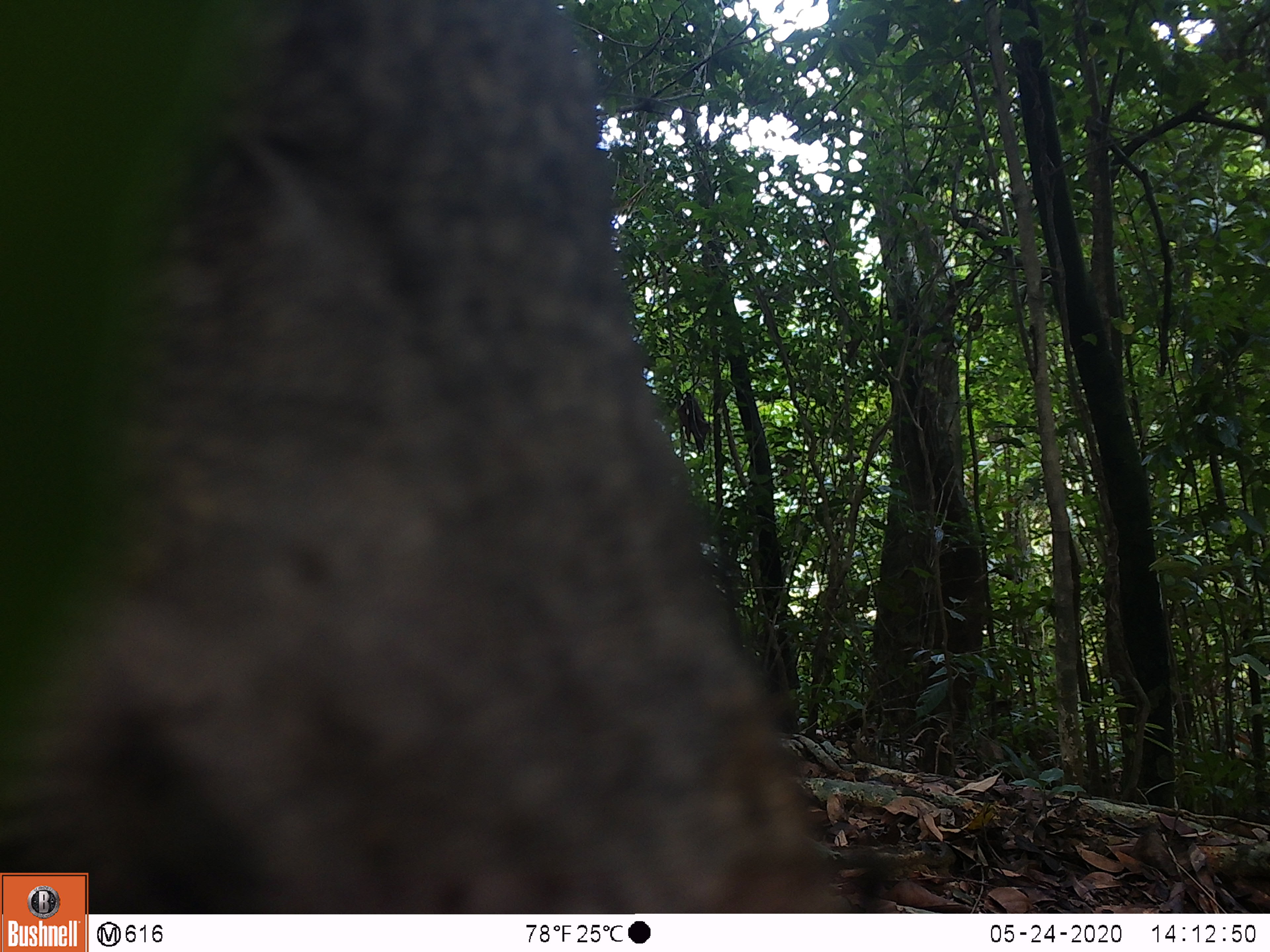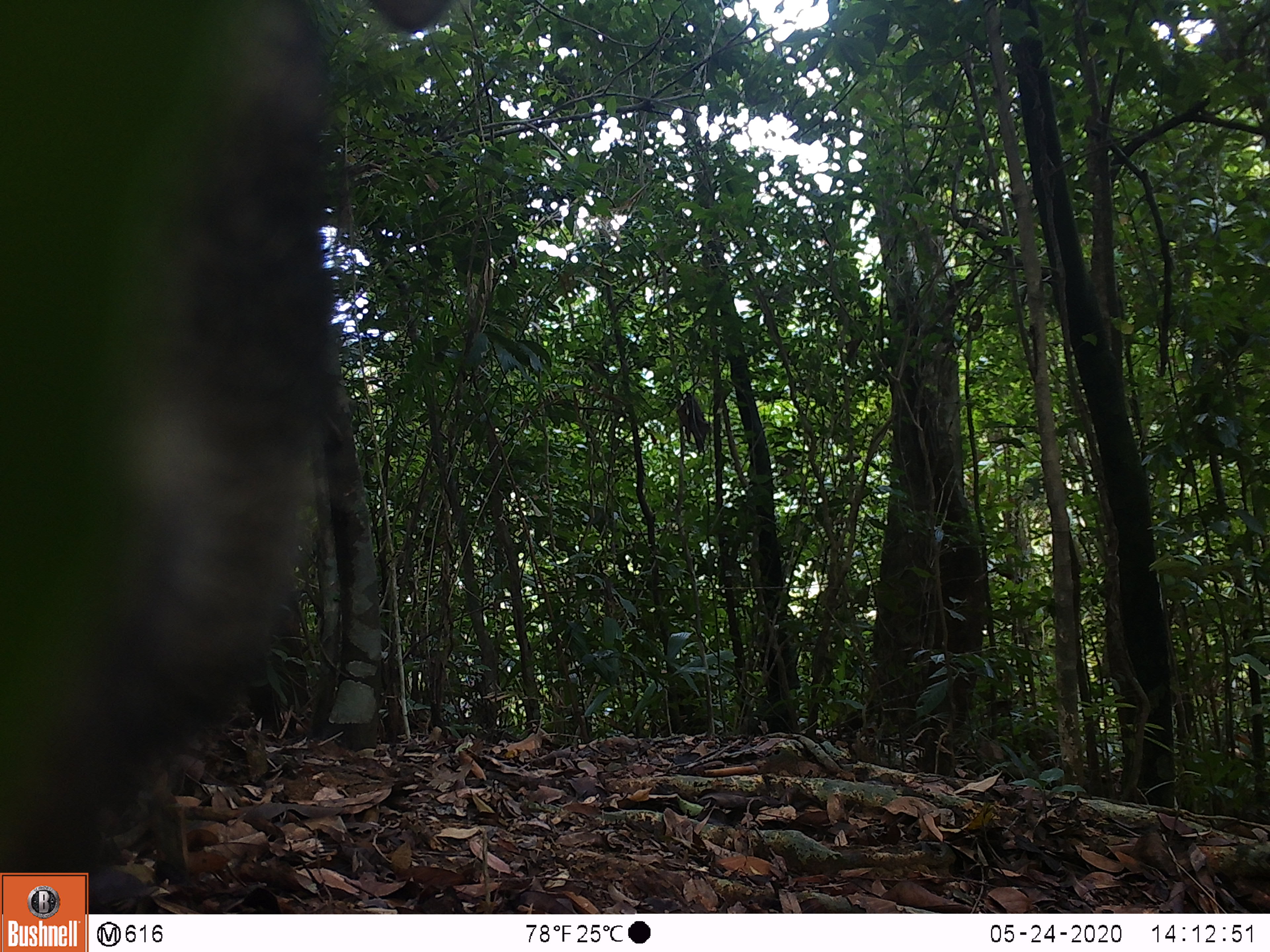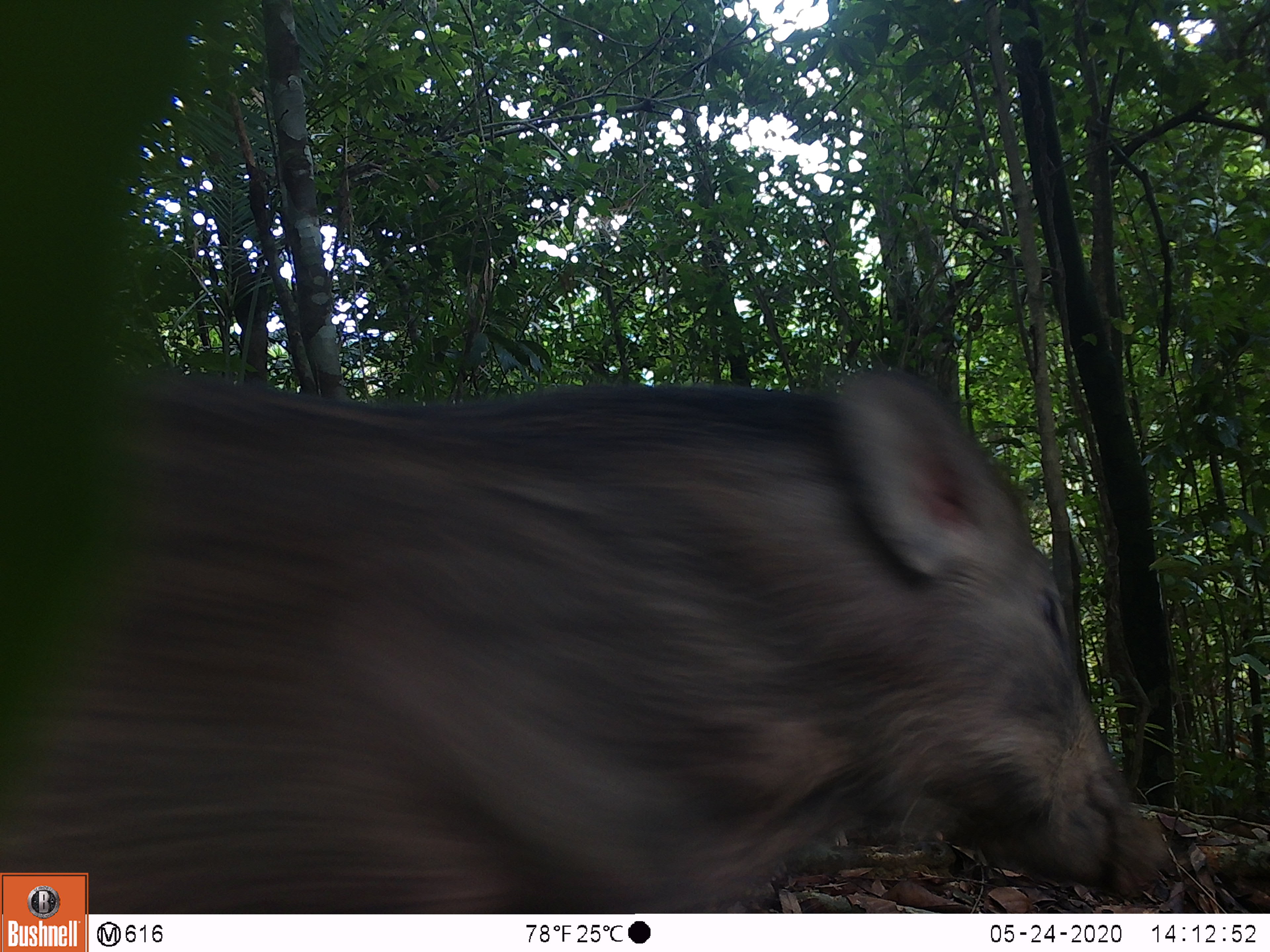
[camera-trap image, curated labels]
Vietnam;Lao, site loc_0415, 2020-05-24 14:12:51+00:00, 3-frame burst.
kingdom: Animalia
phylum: Chordata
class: Mammalia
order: Artiodactyla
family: Suidae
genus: Sus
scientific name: Sus scrofa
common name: eurasian wild pig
Eurasian wild pig (Sus scrofa). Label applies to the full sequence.